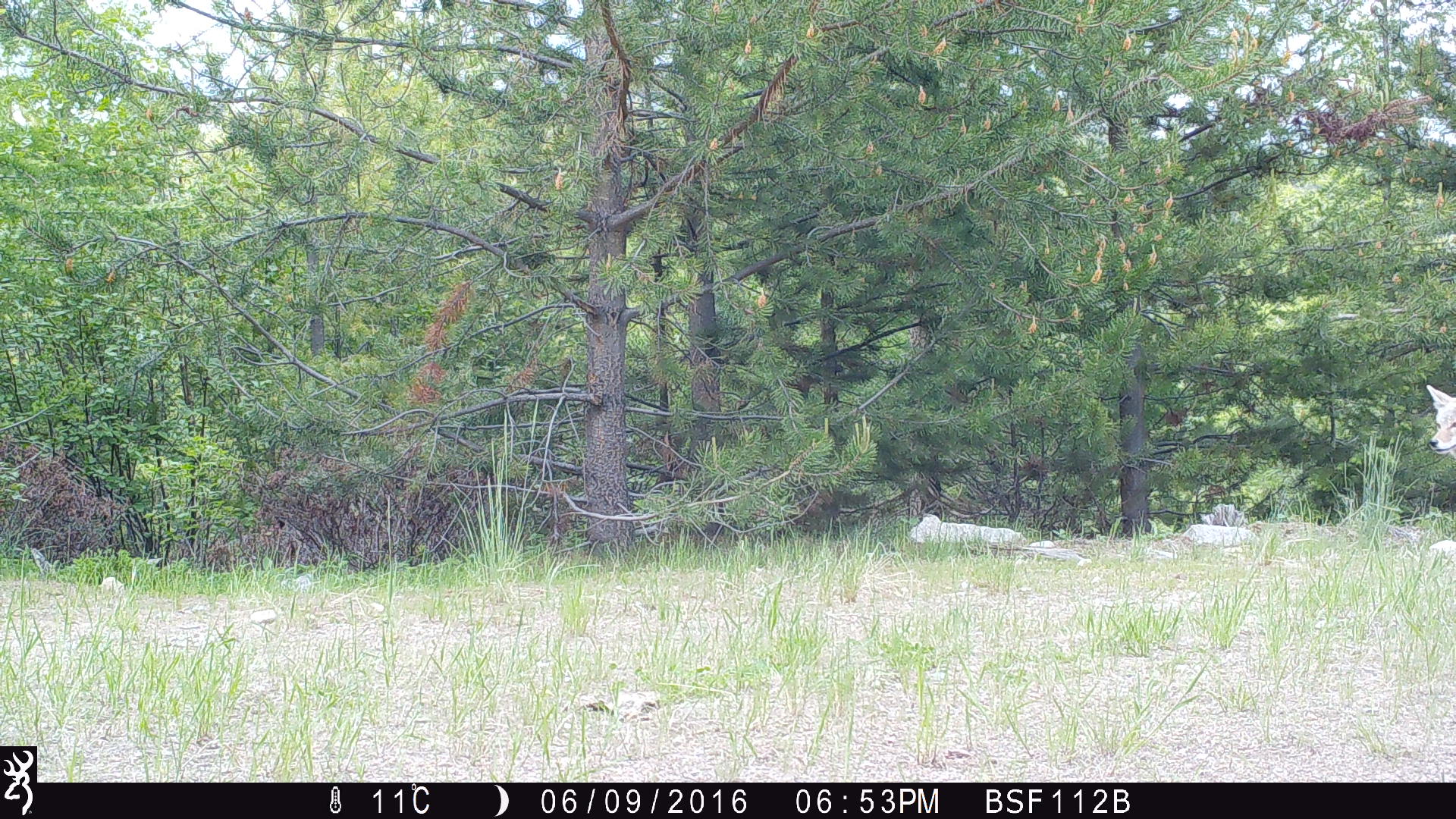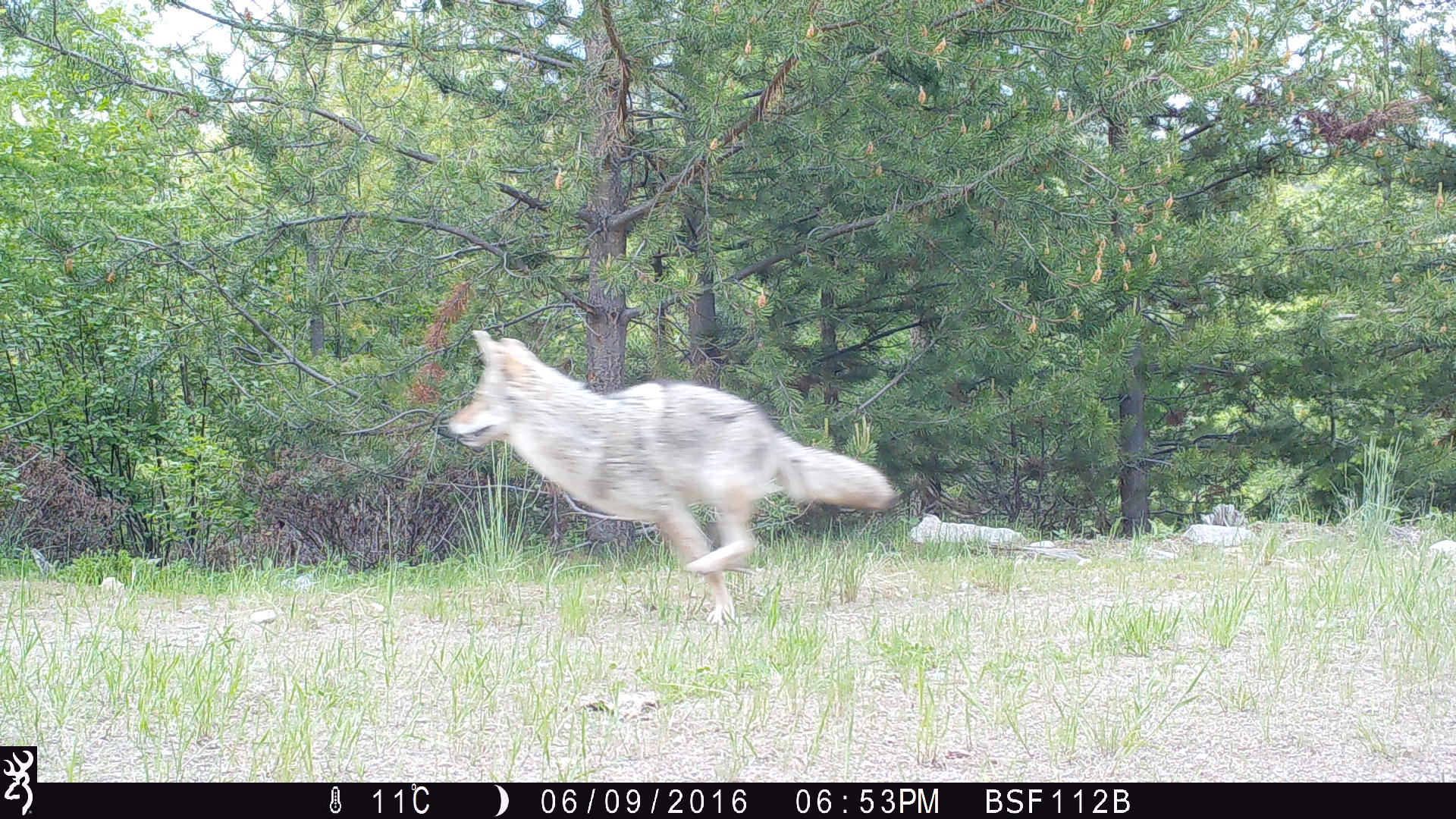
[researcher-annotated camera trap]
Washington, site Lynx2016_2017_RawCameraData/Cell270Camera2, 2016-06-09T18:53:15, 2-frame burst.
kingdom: Animalia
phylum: Chordata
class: Mammalia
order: Carnivora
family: Canidae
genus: Canis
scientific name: Canis latrans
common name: coyote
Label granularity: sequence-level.